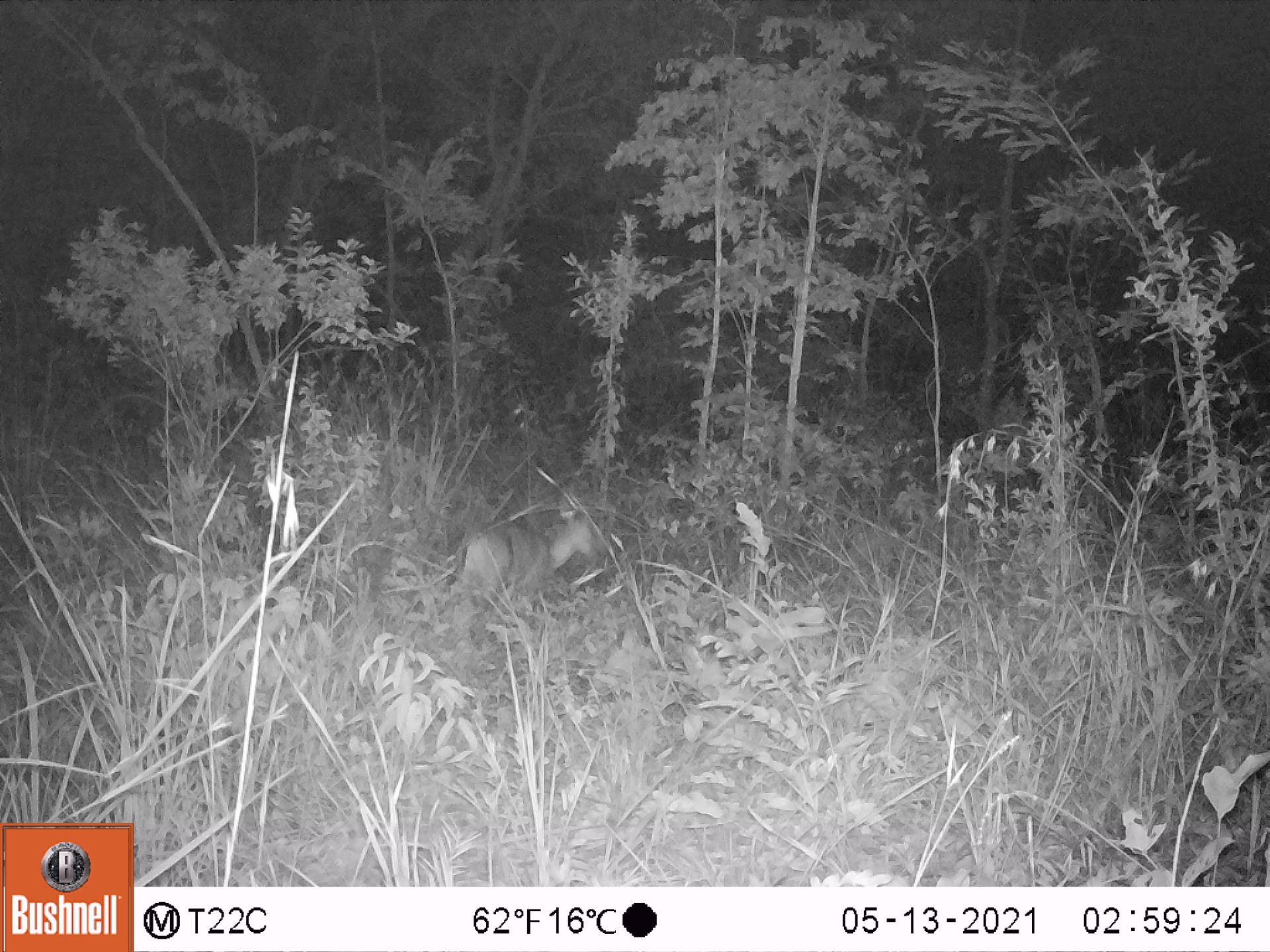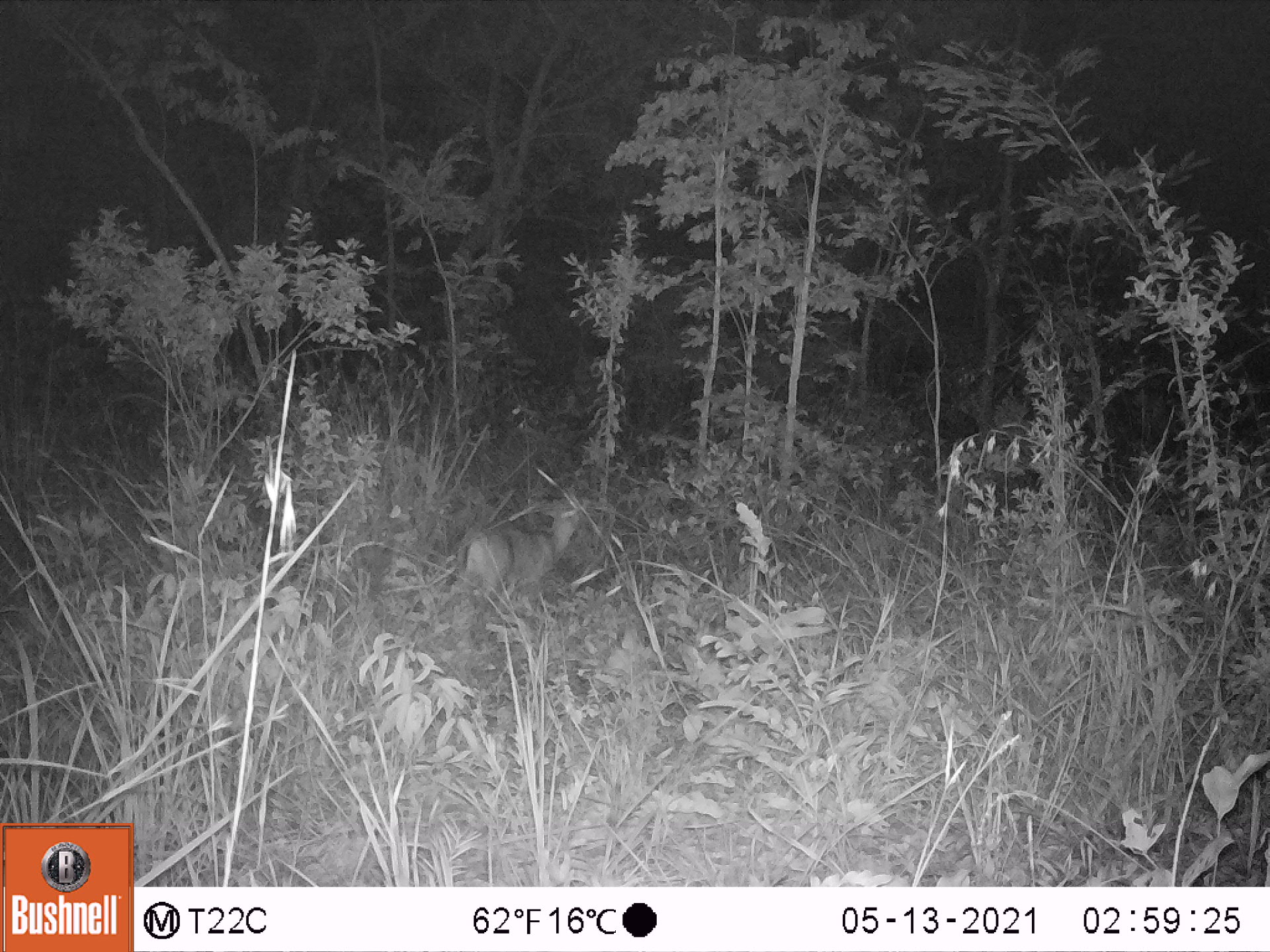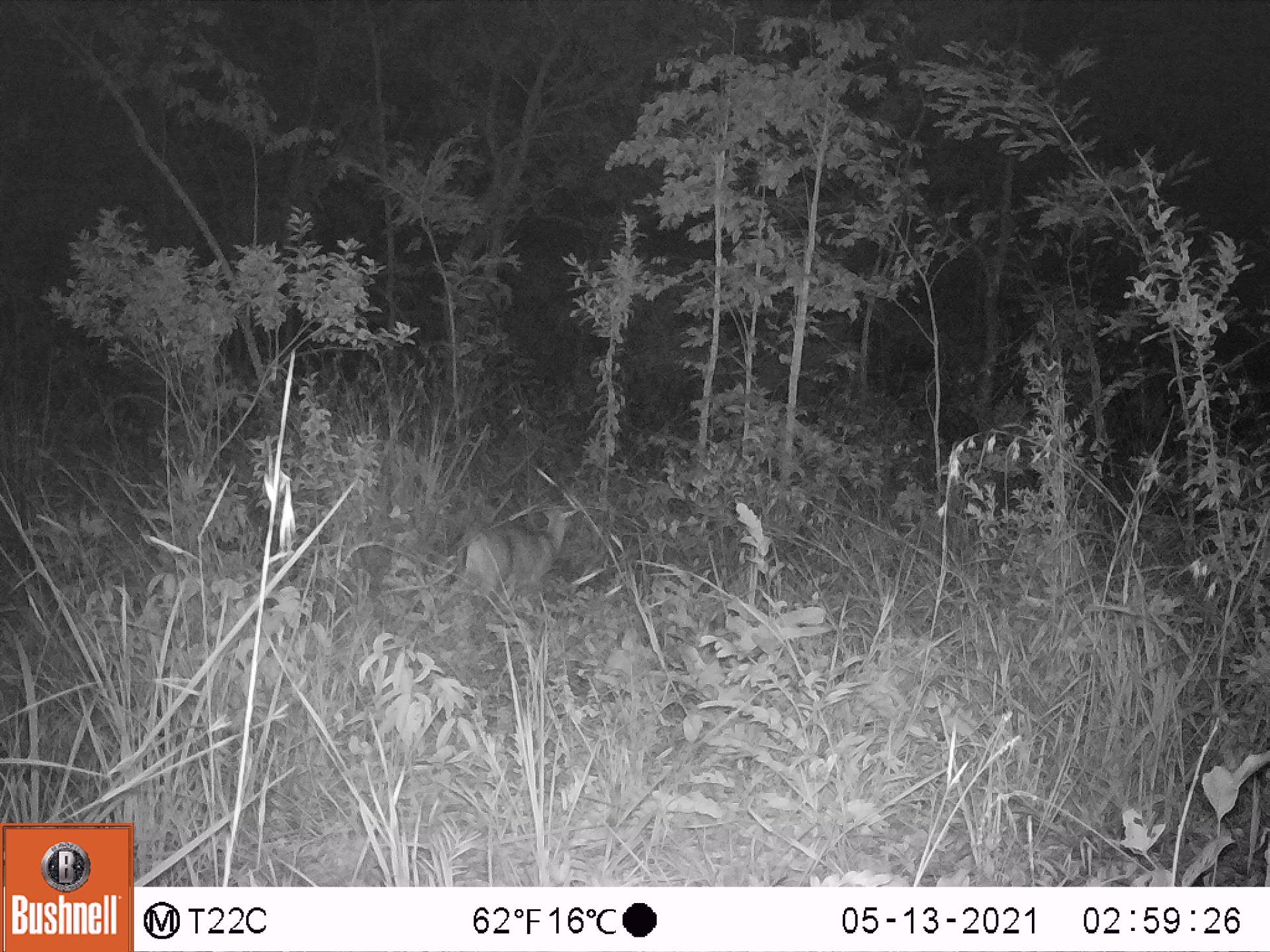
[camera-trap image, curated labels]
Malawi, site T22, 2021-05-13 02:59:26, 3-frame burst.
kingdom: Animalia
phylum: Chordata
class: Mammalia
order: Artiodactyla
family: Bovidae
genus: Sylvicapra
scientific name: Sylvicapra grimmia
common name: common duiker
Common duiker (Sylvicapra grimmia), count 1.